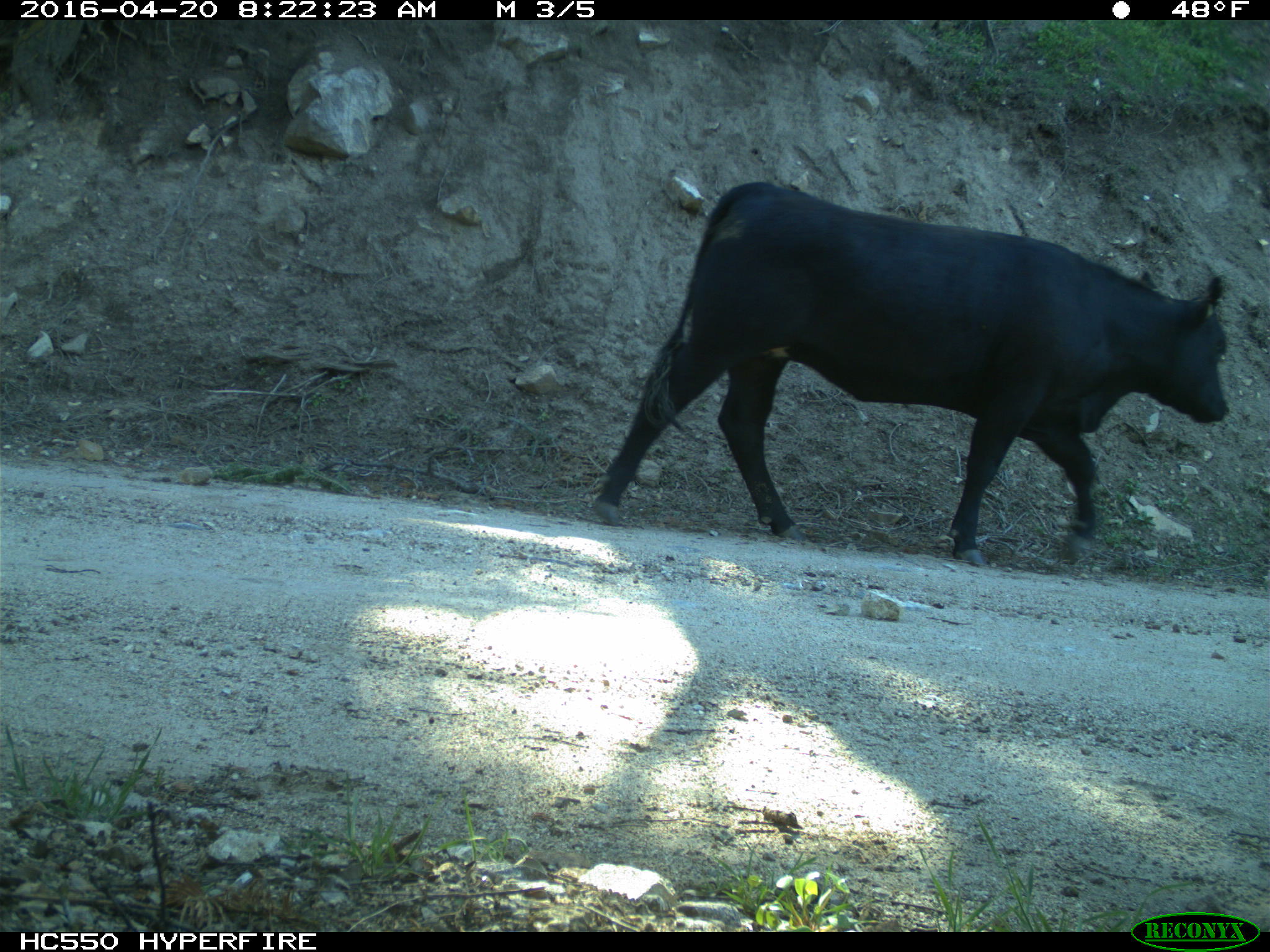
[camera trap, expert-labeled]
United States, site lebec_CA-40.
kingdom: Animalia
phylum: Chordata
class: Mammalia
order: Artiodactyla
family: Bovidae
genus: Bos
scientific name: Bos taurus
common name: domestic cow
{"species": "Bos taurus (domestic cow)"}